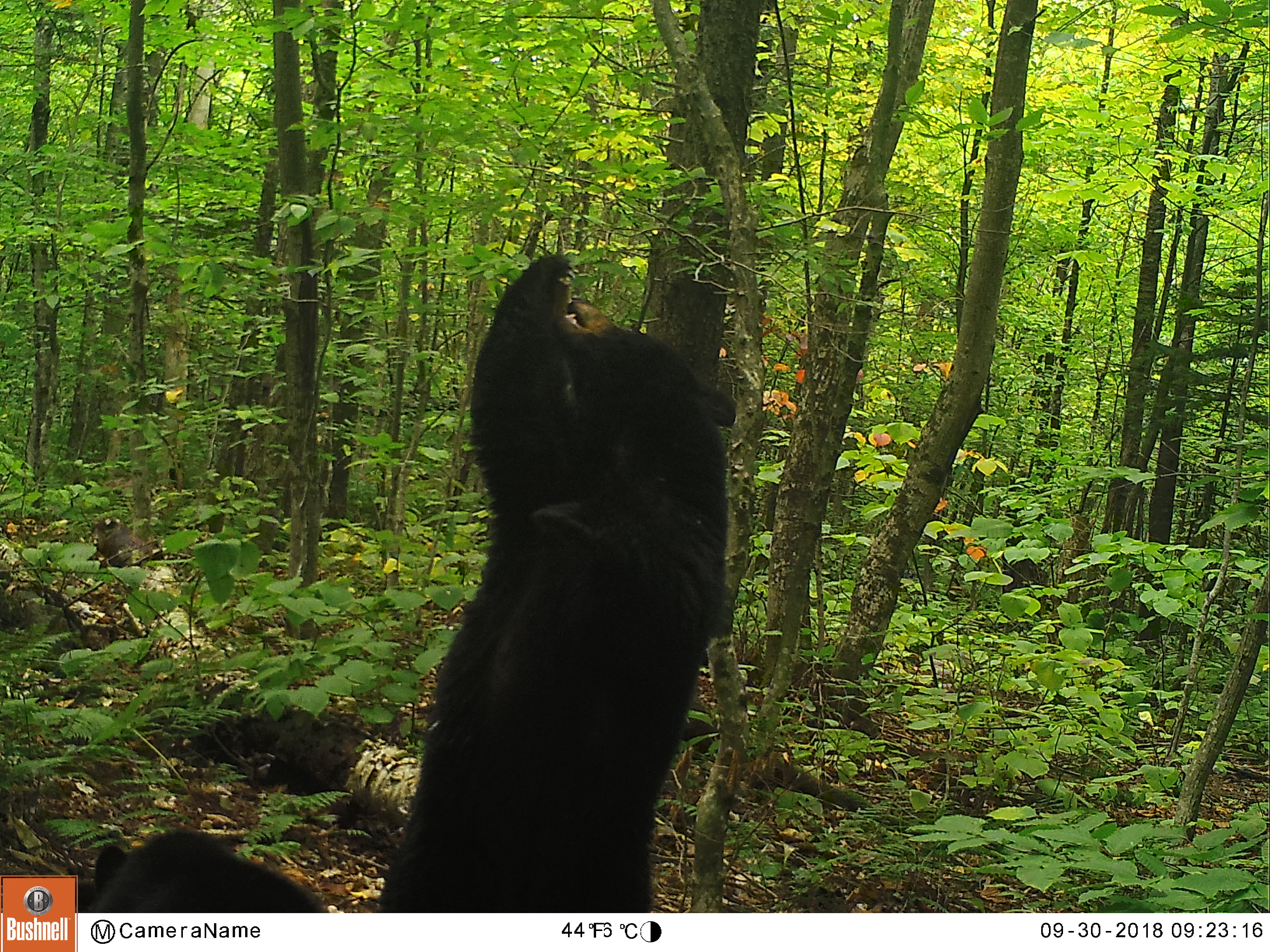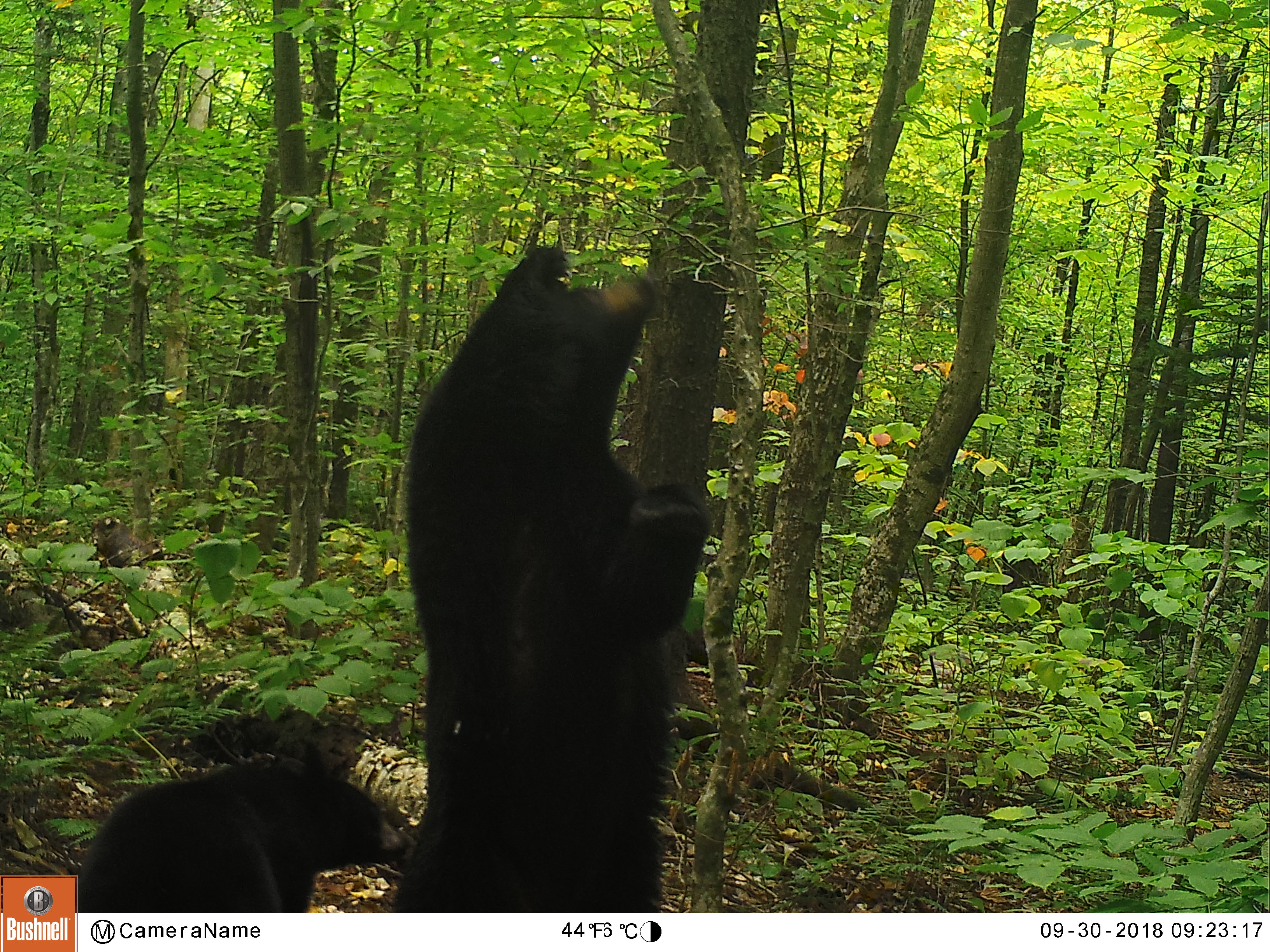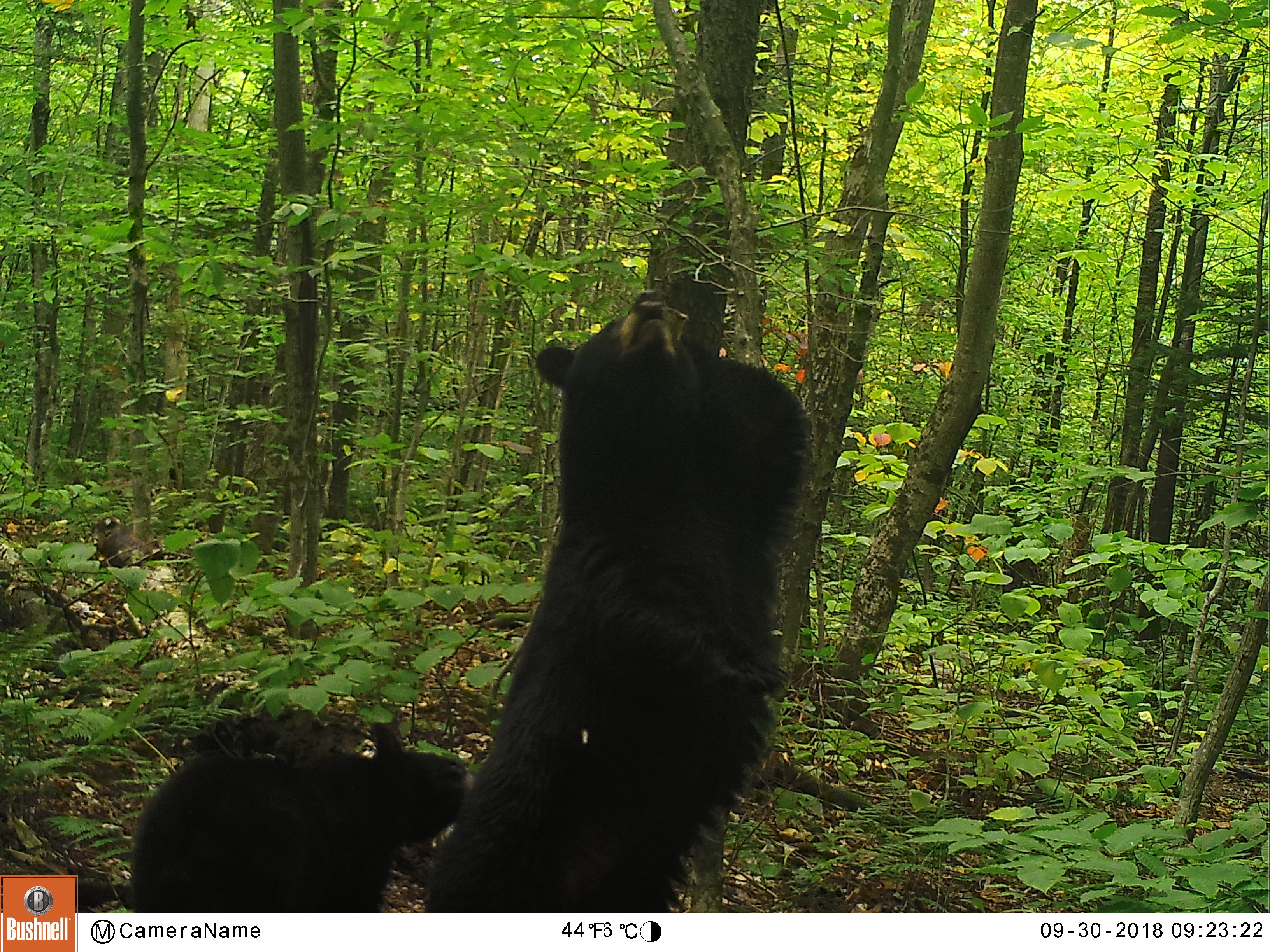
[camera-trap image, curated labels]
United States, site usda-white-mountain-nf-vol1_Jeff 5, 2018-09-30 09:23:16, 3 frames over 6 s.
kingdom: Animalia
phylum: Chordata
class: Mammalia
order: Carnivora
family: Ursidae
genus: Ursus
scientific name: Ursus americanus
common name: black bear